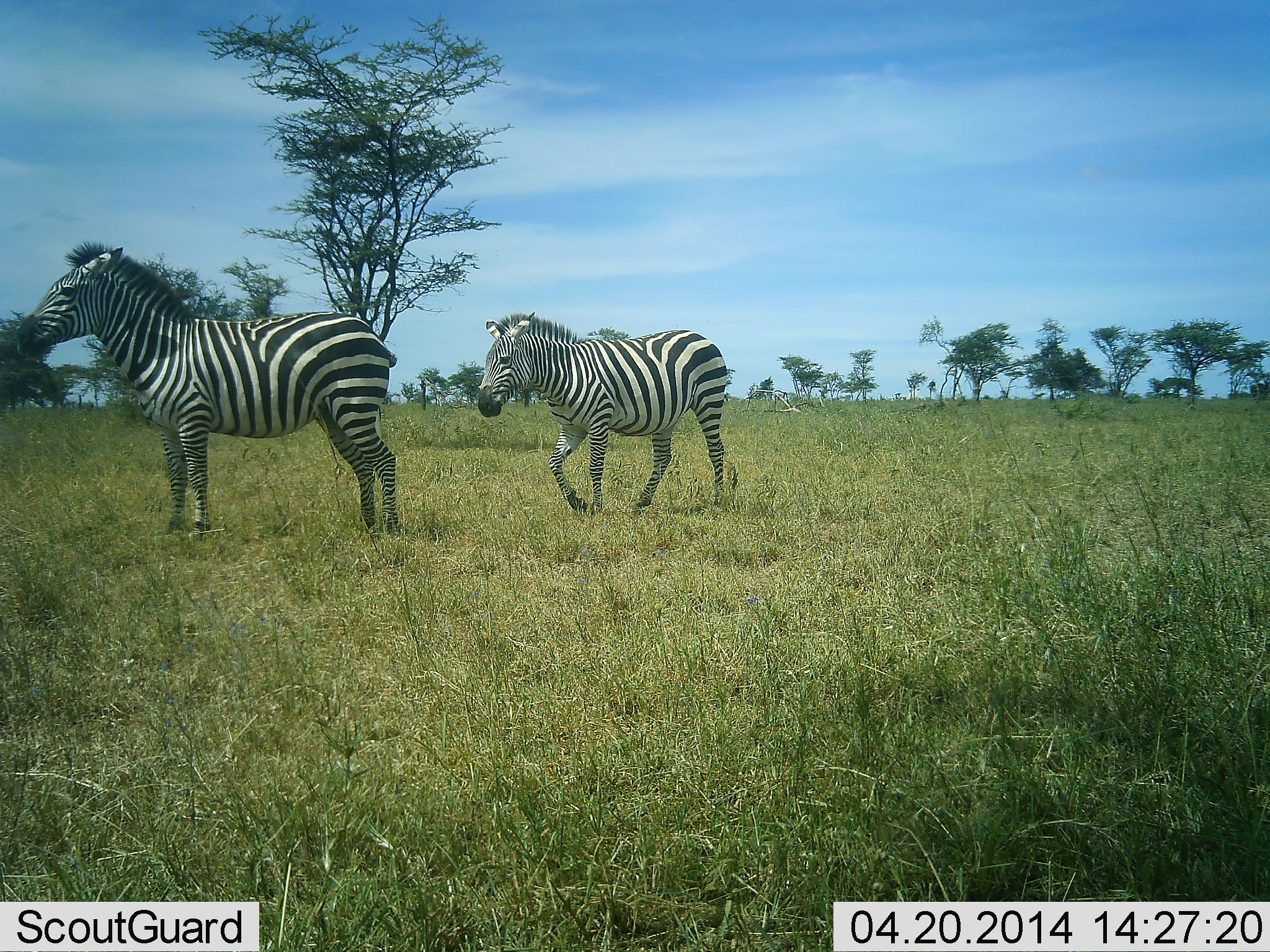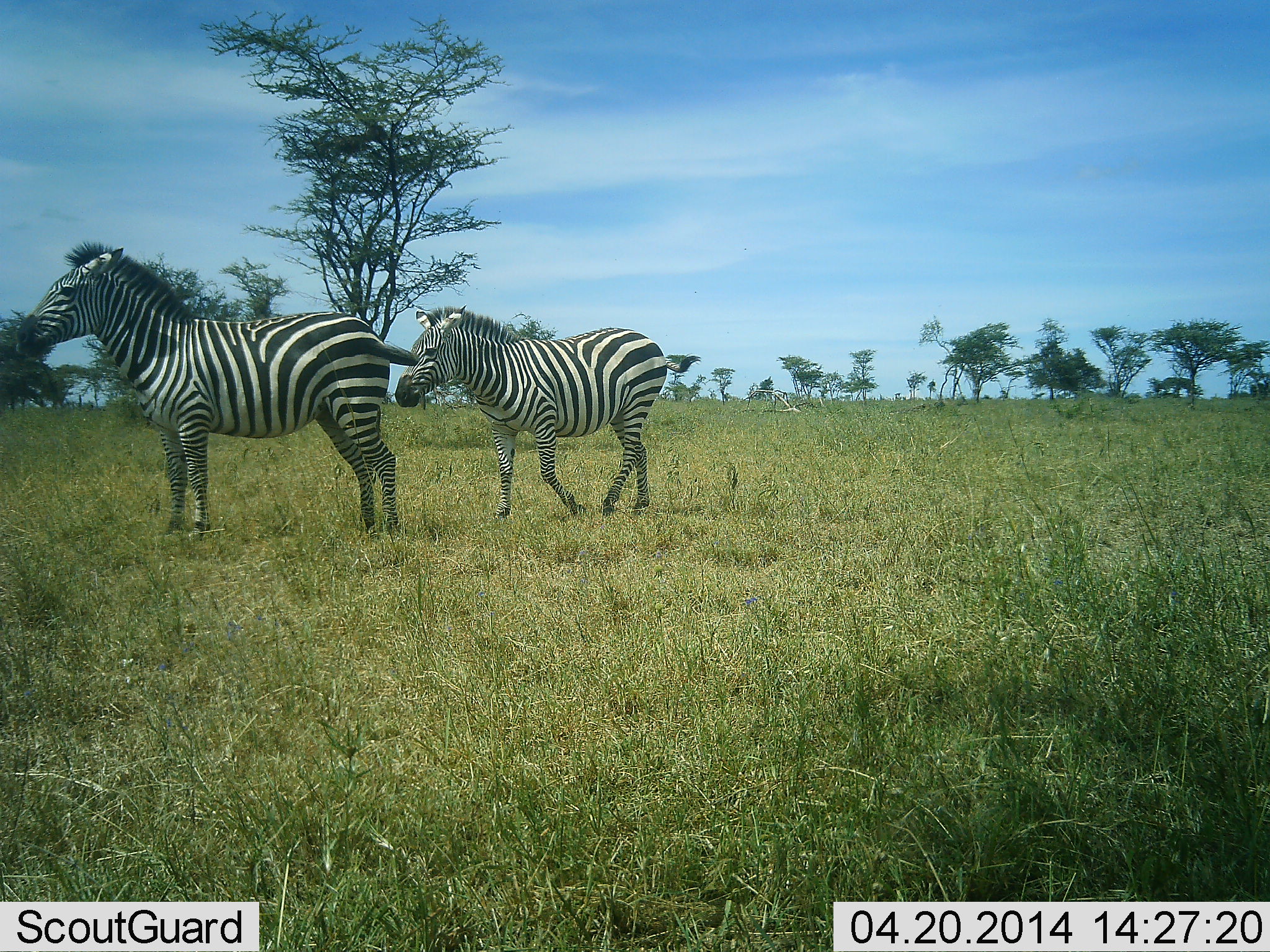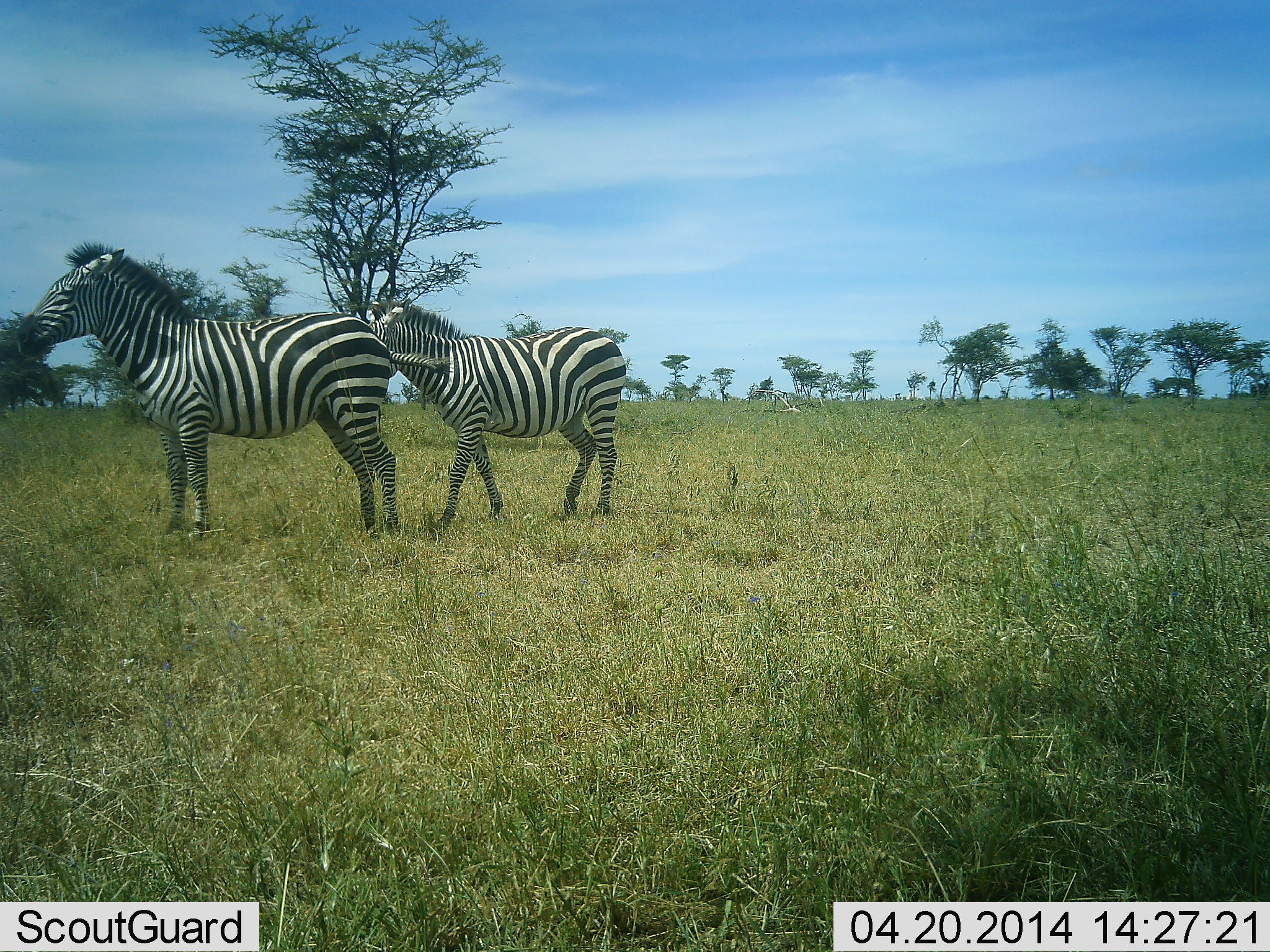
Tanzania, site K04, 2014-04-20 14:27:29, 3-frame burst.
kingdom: Animalia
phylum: Chordata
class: Mammalia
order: Perissodactyla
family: Equidae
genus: Equus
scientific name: Equus quagga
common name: plains zebra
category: zebra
Zebra (plains zebra) (Equus quagga), count 2. Behavior (volunteer vote fractions): standing 90%, resting 0%, moving 70%, interacting 0%. Young present (vote fraction): 0%. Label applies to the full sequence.